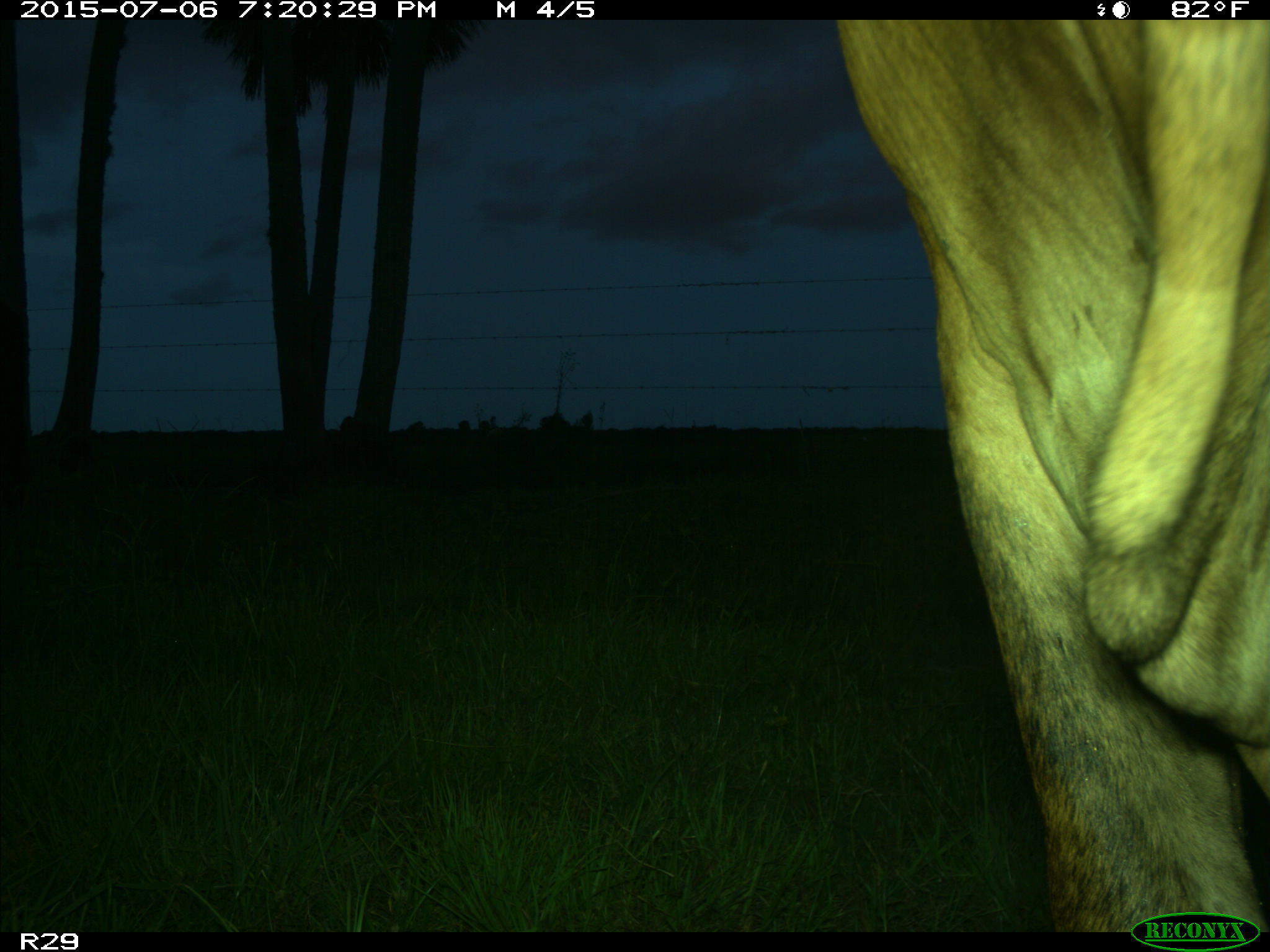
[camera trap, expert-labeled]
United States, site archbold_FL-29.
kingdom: Animalia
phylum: Chordata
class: Mammalia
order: Artiodactyla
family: Bovidae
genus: Bos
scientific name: Bos taurus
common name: domestic cow